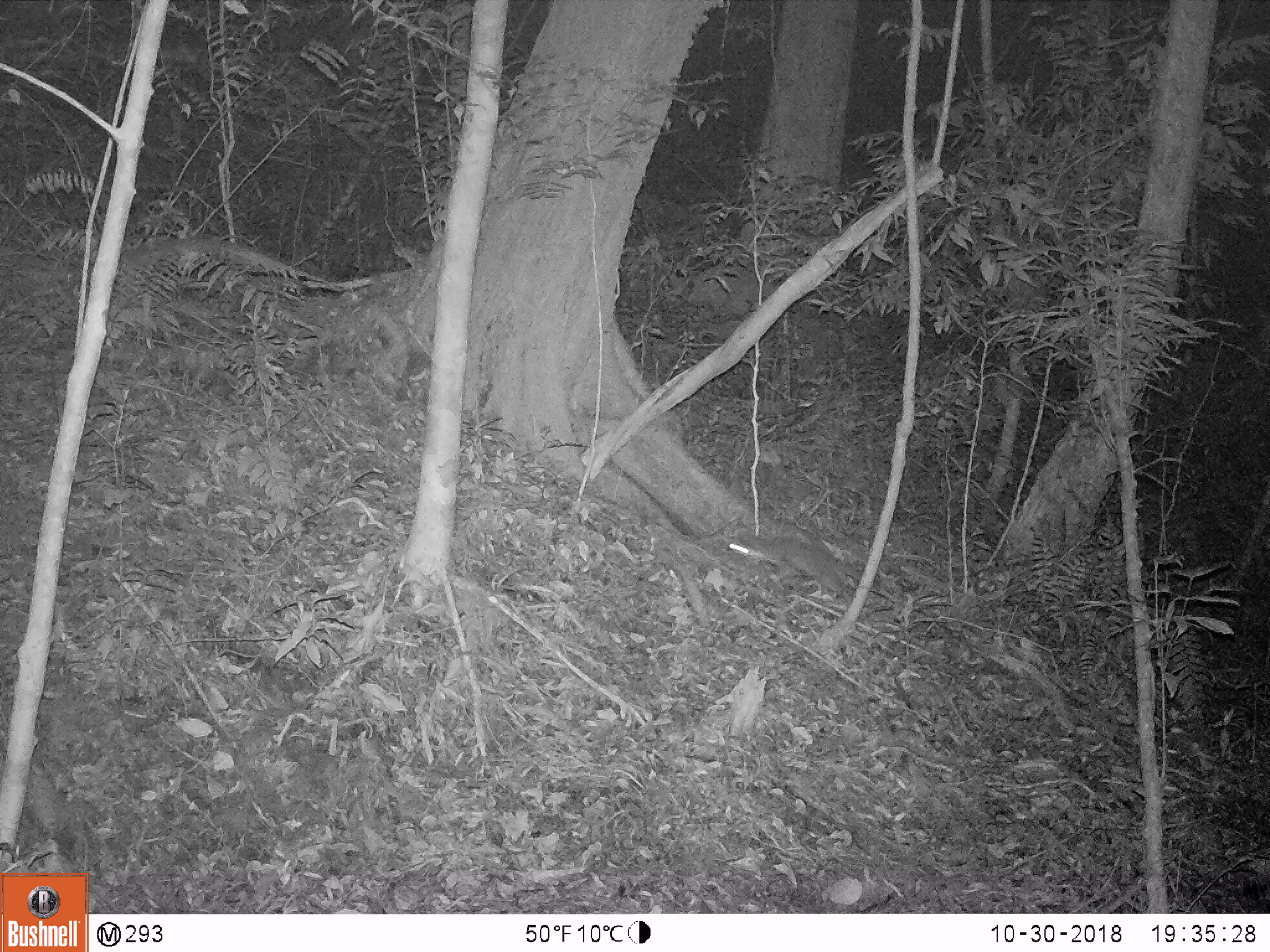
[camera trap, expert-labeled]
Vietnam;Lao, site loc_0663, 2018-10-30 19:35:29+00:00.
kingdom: Animalia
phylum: Chordata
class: Mammalia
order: Carnivora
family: Mustelidae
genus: Melogale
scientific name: Melogale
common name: ferret badger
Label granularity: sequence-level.